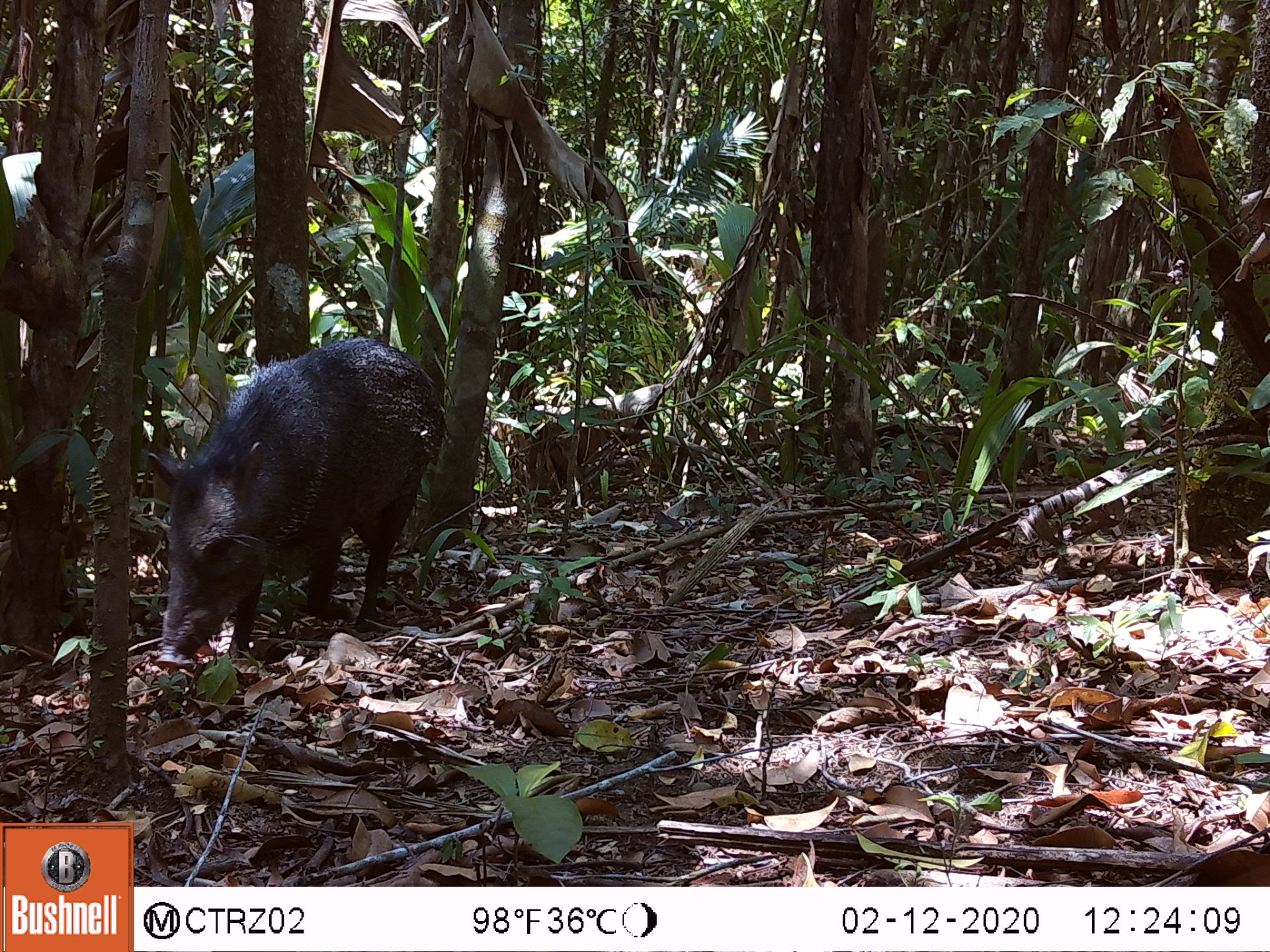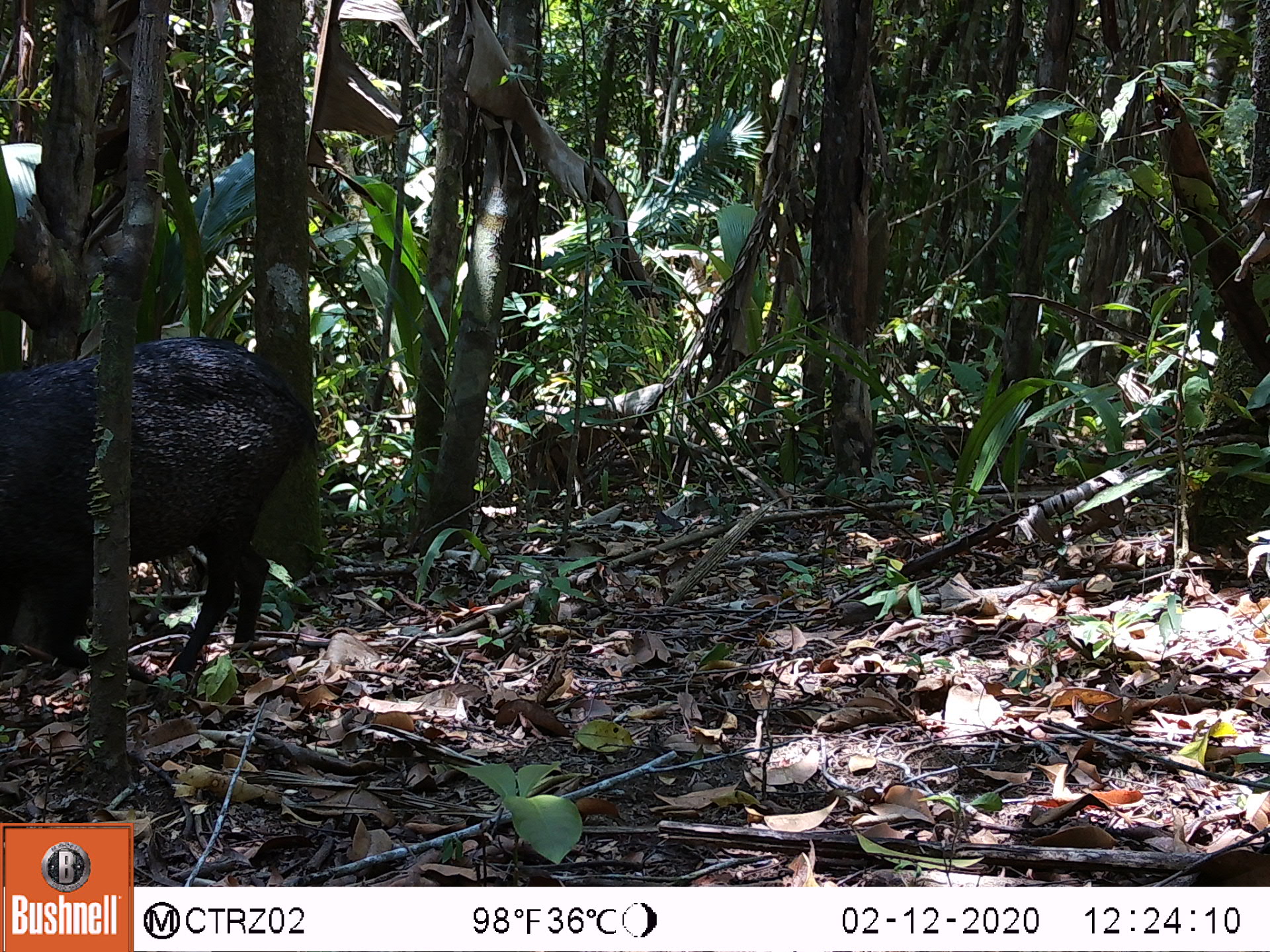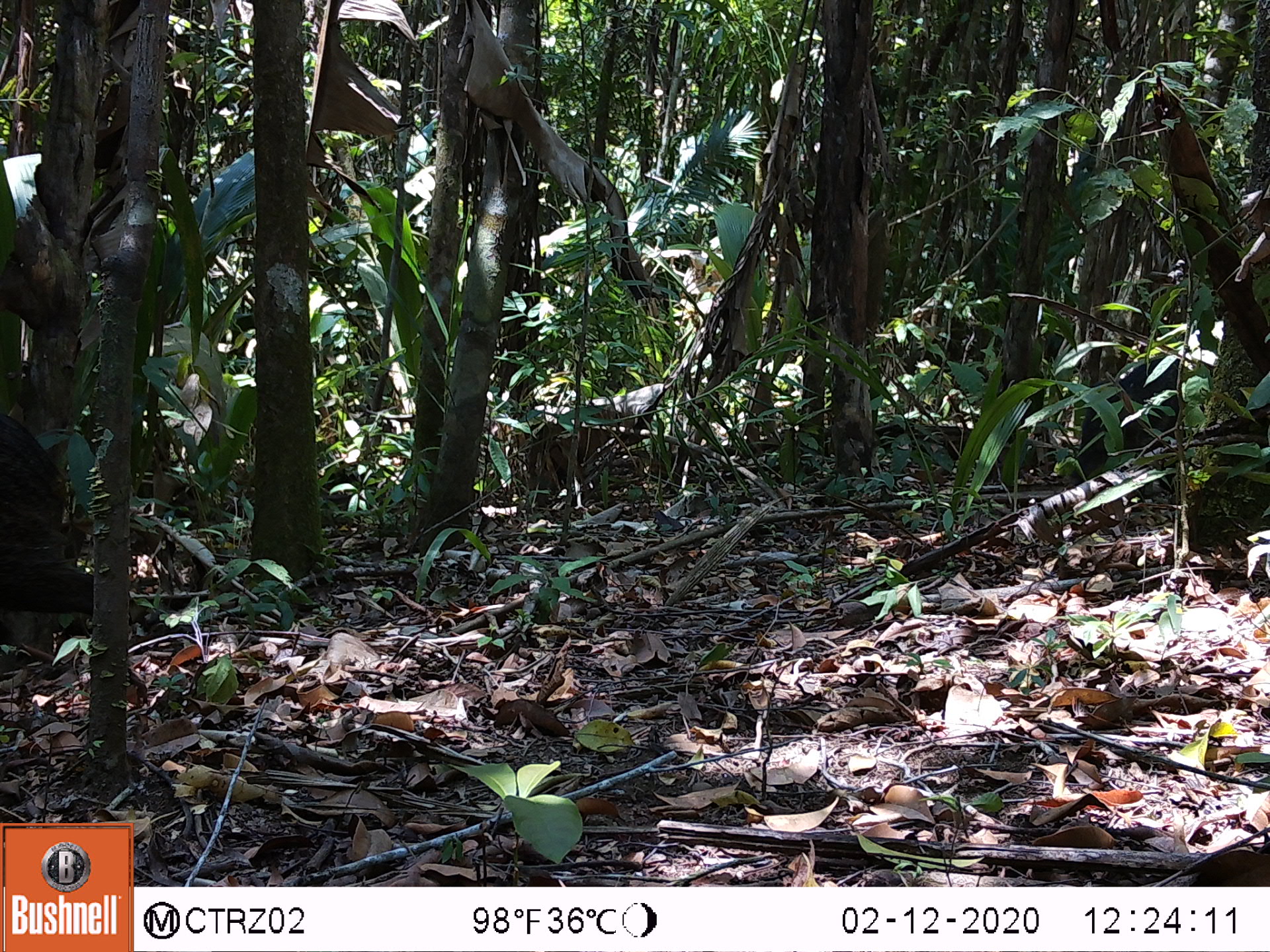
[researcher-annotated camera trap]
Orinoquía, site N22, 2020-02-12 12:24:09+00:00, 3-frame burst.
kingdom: Animalia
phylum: Chordata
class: Mammalia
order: Artiodactyla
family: Tayassuidae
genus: Pecari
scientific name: Pecari tajacu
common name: collared peccary